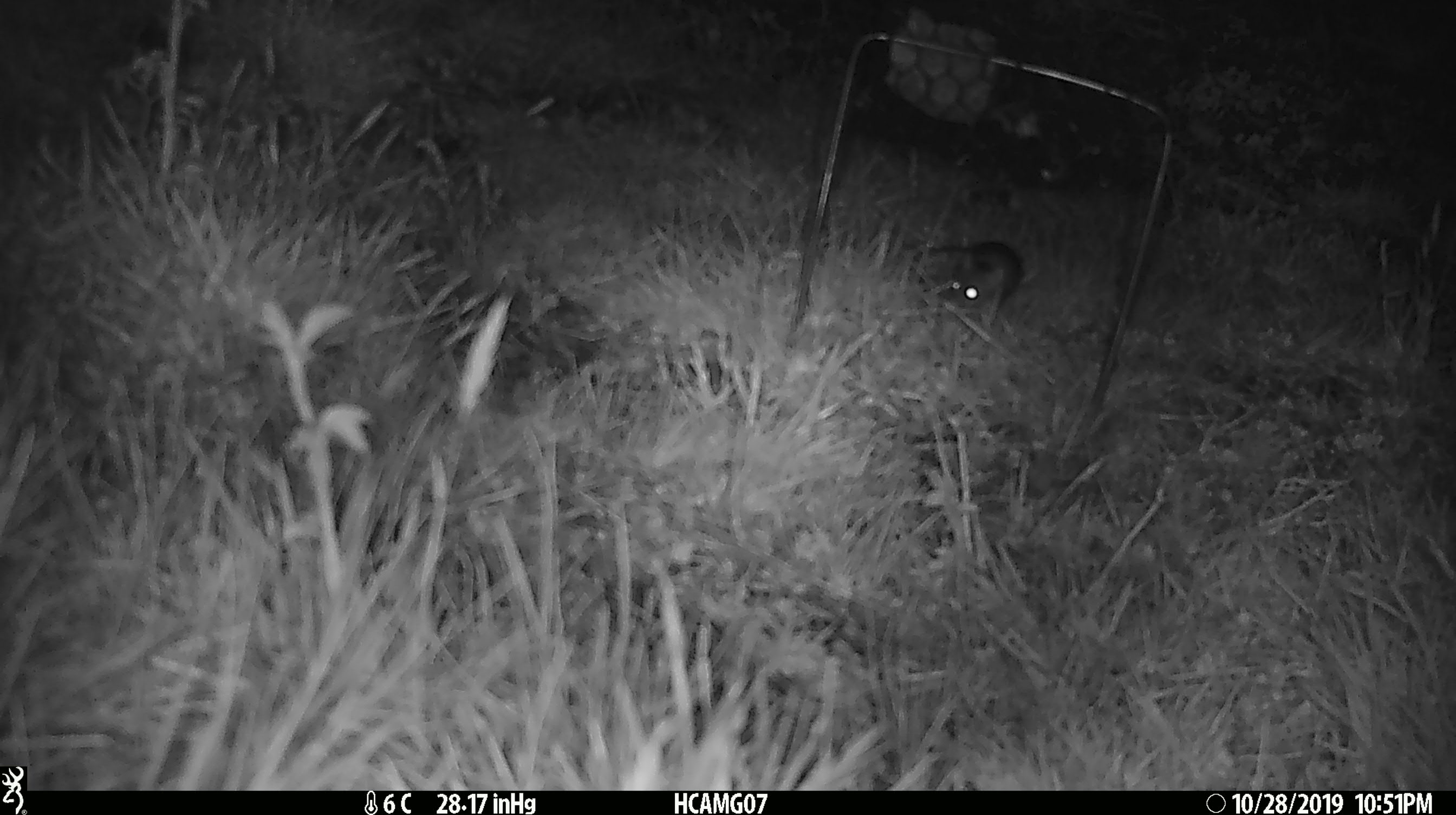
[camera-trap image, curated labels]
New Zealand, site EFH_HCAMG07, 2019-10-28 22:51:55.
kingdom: Animalia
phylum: Chordata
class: Mammalia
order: Rodentia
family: Muridae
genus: Mus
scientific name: Mus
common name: mouse